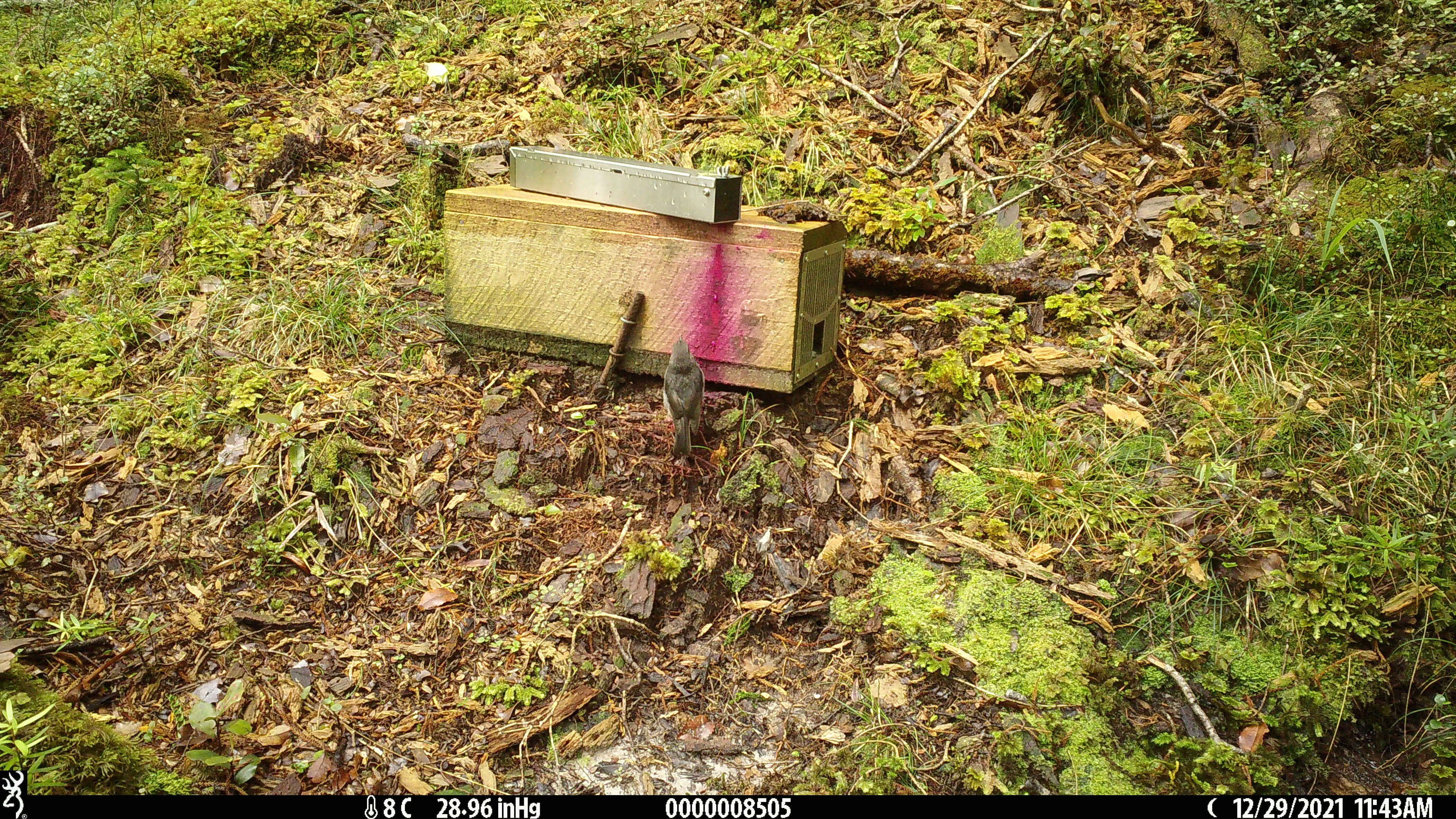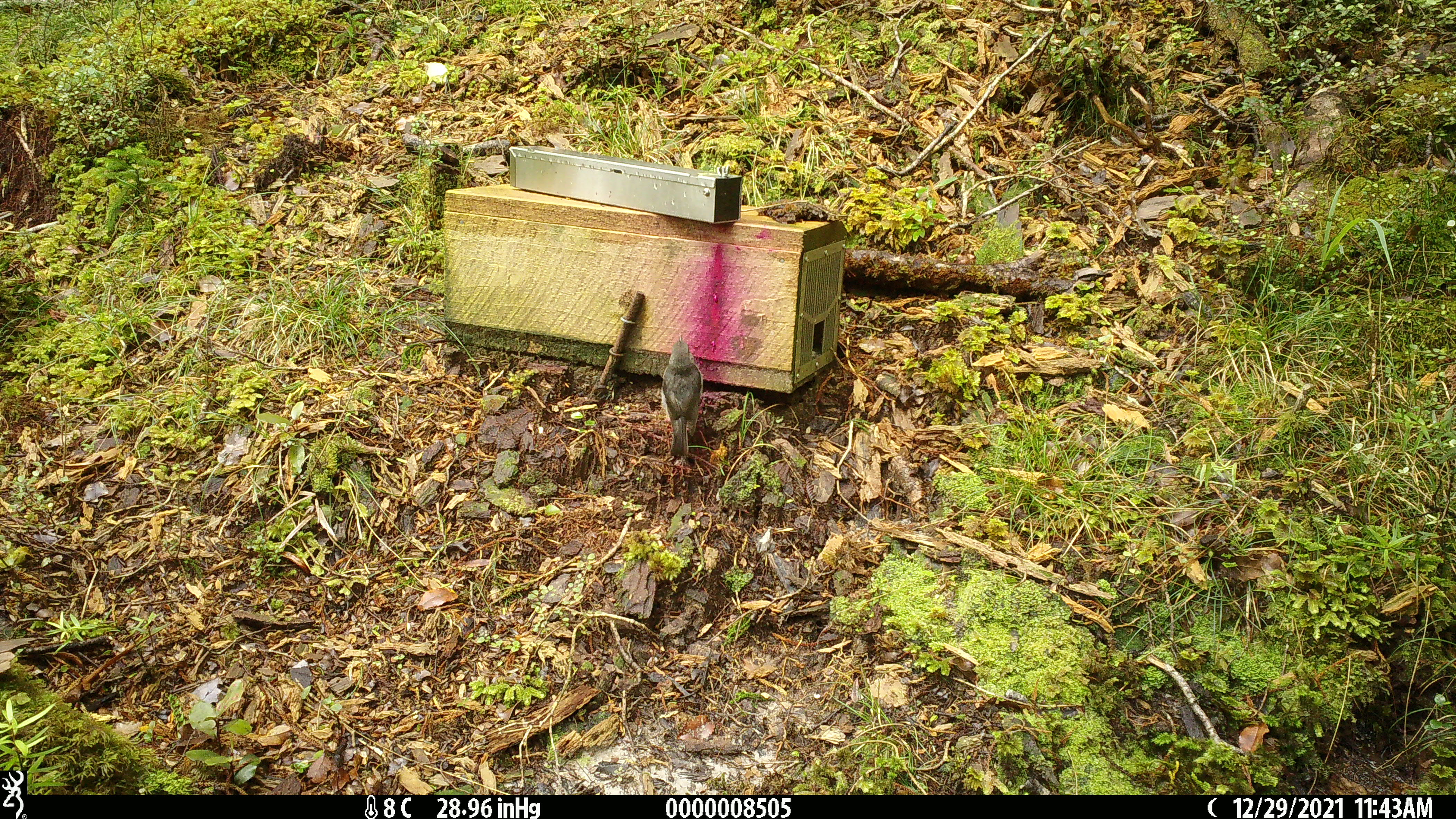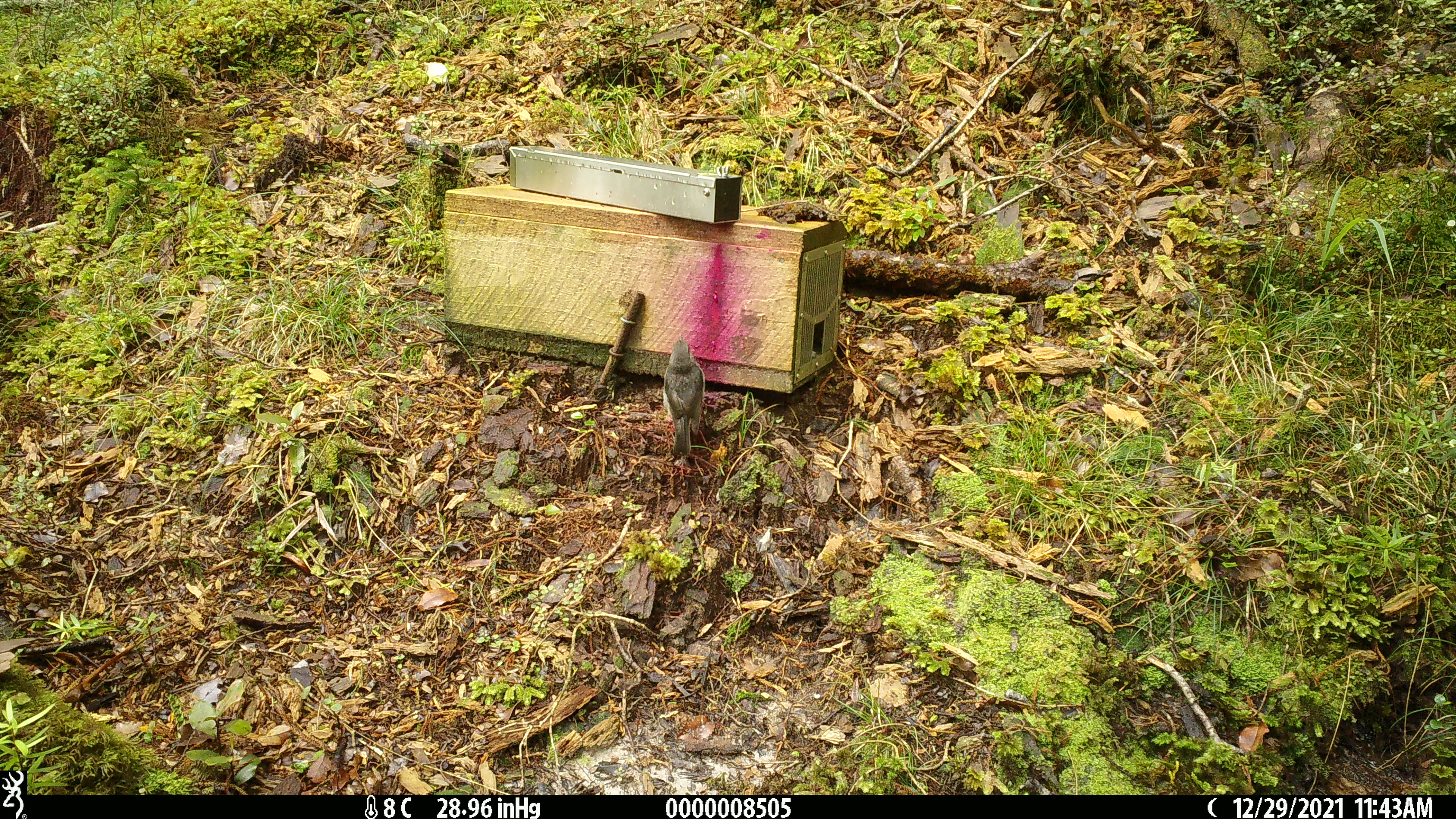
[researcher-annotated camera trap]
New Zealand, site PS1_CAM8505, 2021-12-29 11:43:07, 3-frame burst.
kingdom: Animalia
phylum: Chordata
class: Aves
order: Passeriformes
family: Petroicidae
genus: Petroica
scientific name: Petroica australis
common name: new zealand robin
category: robin